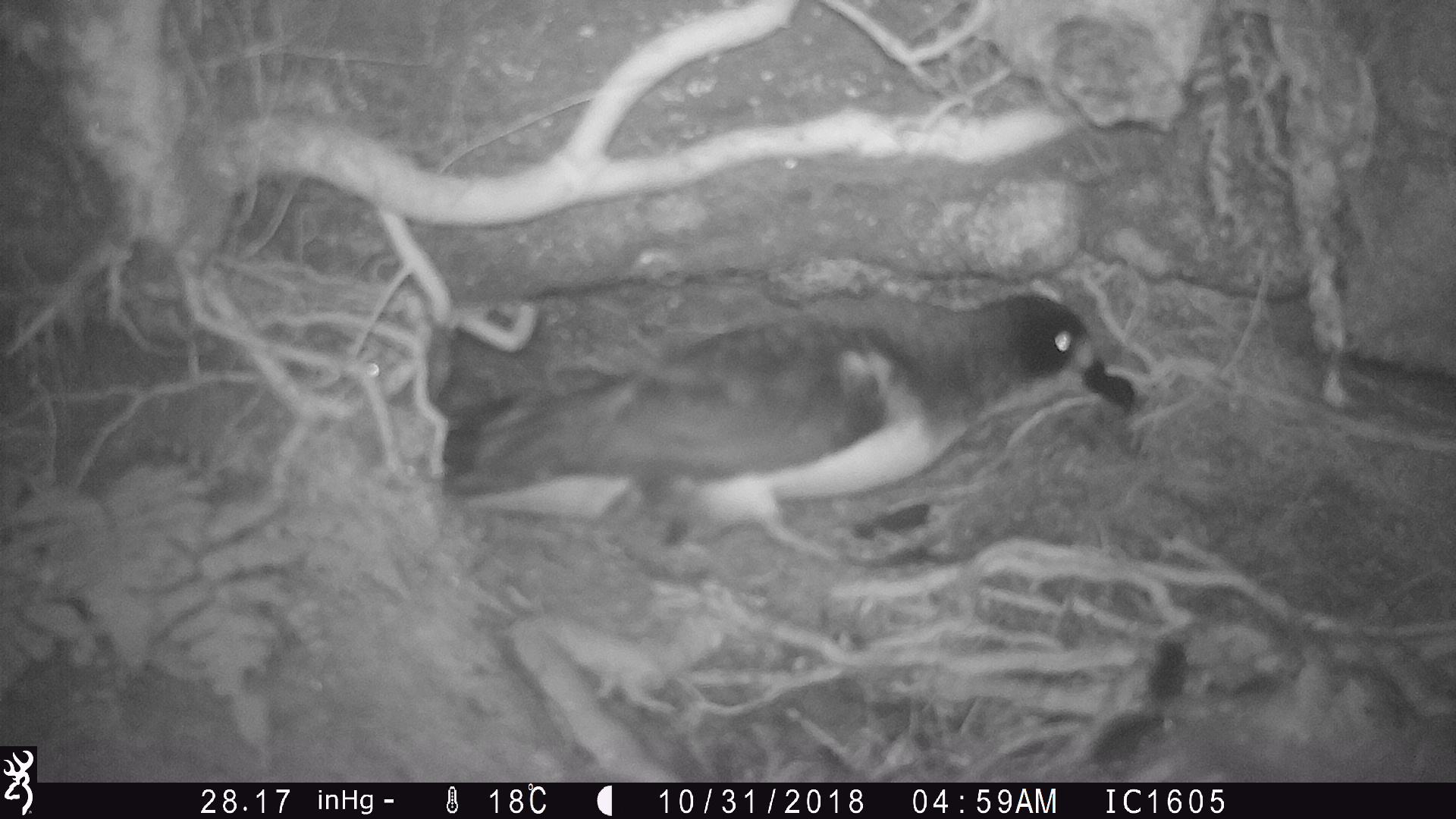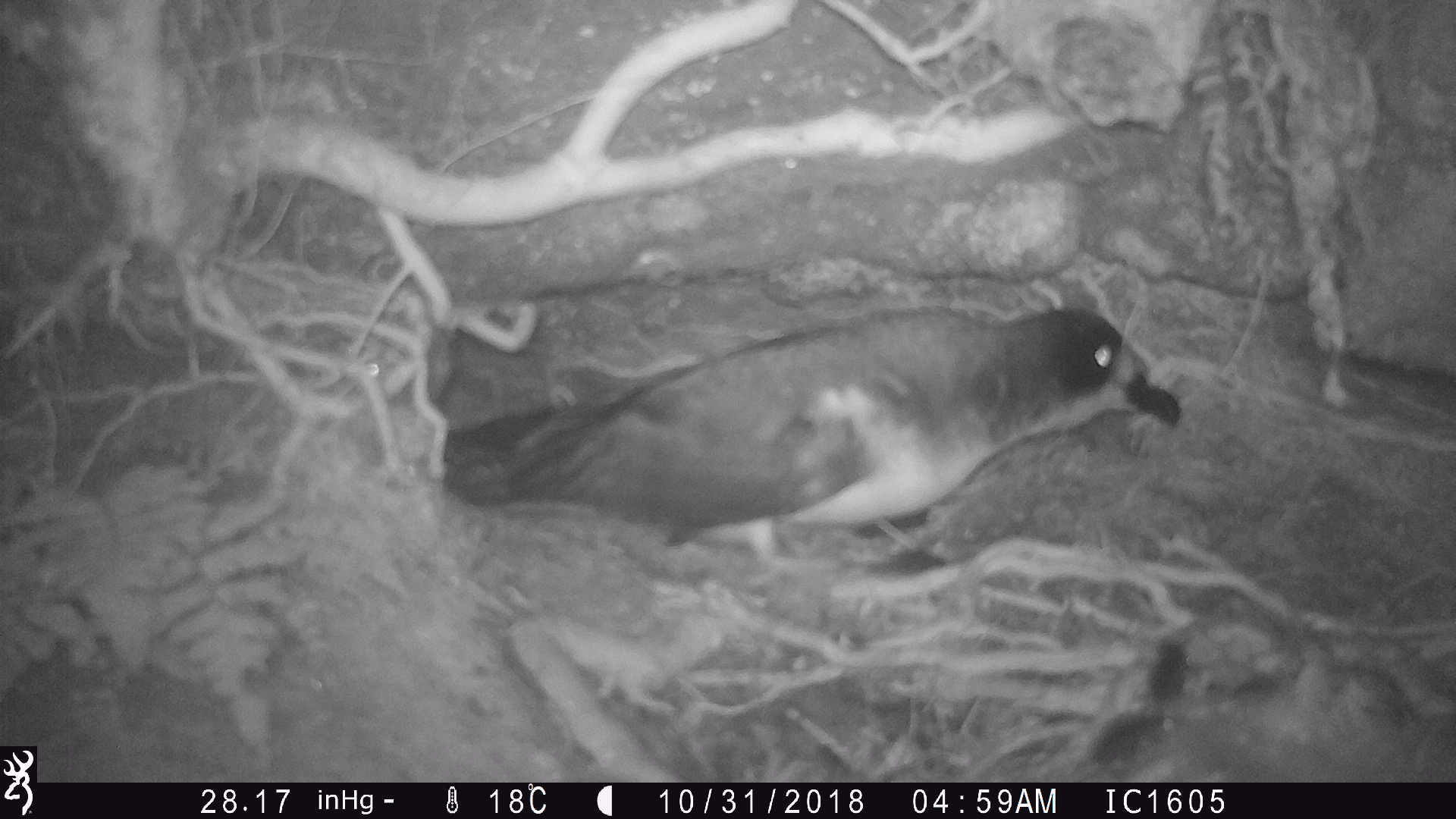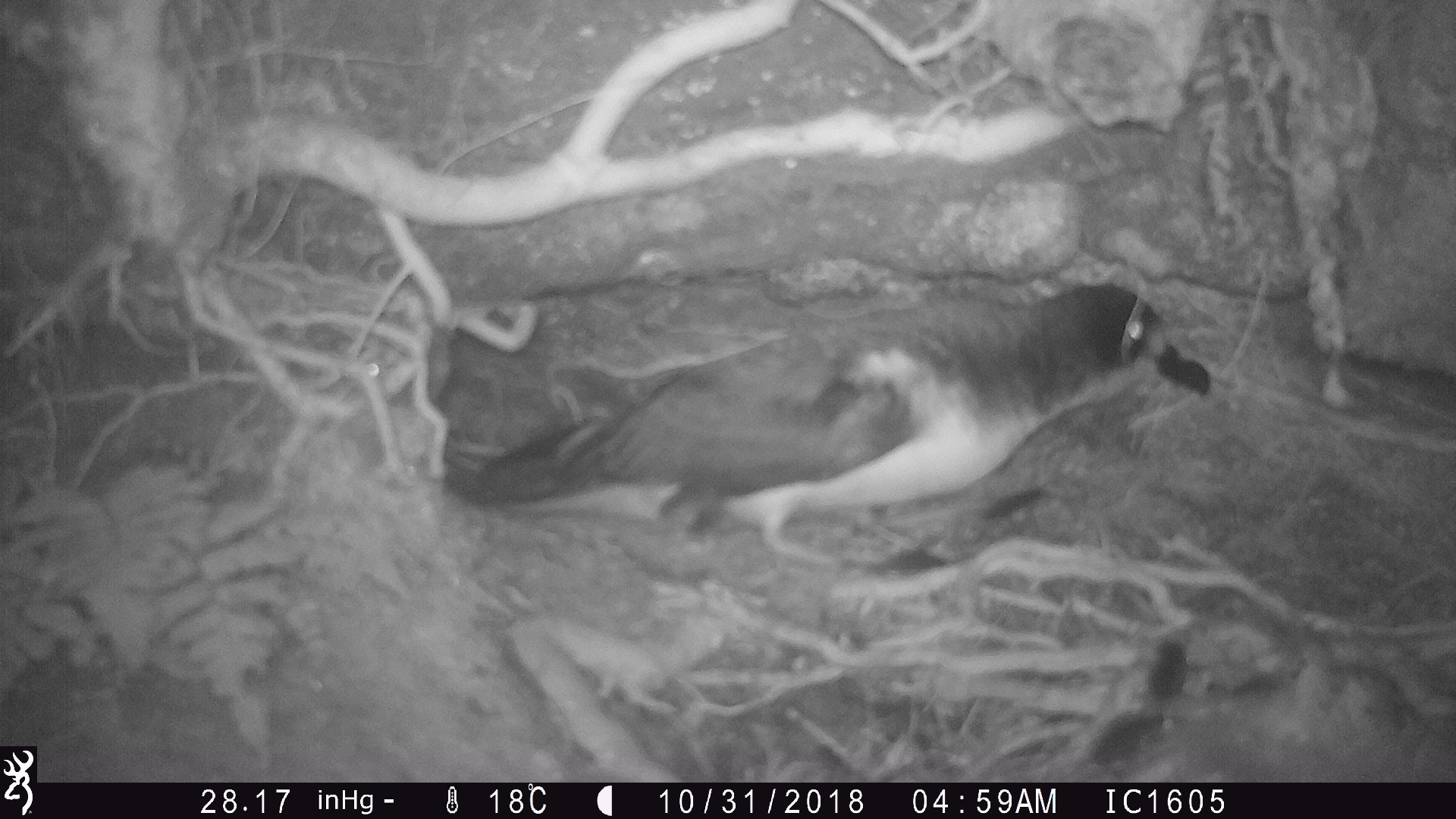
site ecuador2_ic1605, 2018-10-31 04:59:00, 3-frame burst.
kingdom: Animalia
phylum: Chordata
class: Aves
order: Procellariiformes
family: Procellariidae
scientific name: Procellariidae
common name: petrel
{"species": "petrel (Procellariidae)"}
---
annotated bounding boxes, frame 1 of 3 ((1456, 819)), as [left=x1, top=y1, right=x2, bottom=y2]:
petrel: [left=455, top=287, right=1137, bottom=560]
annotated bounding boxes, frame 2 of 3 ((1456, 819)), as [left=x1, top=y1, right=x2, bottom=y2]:
petrel: [left=461, top=300, right=1188, bottom=560]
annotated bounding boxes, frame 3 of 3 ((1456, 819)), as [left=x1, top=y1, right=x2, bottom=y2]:
petrel: [left=449, top=275, right=1222, bottom=576]